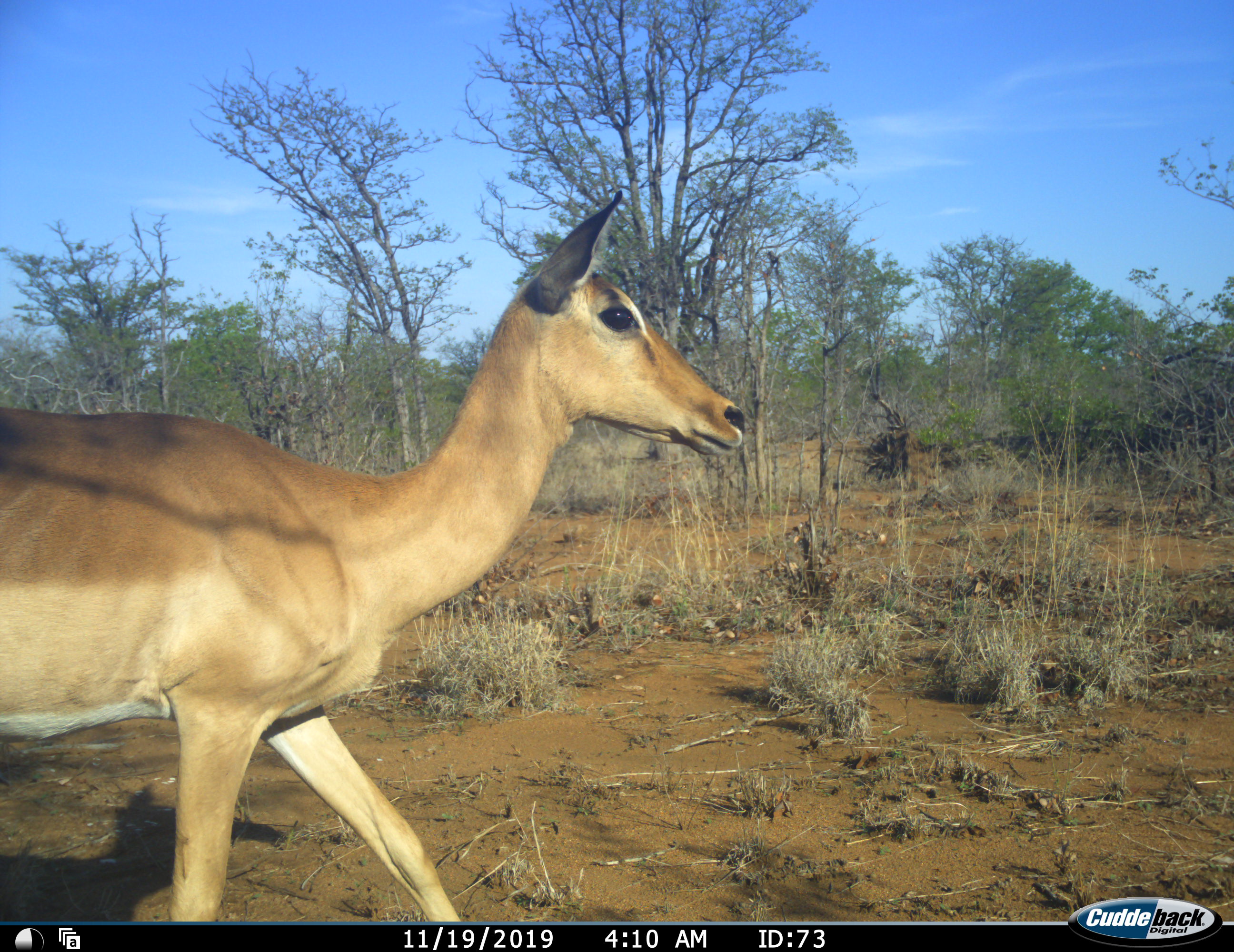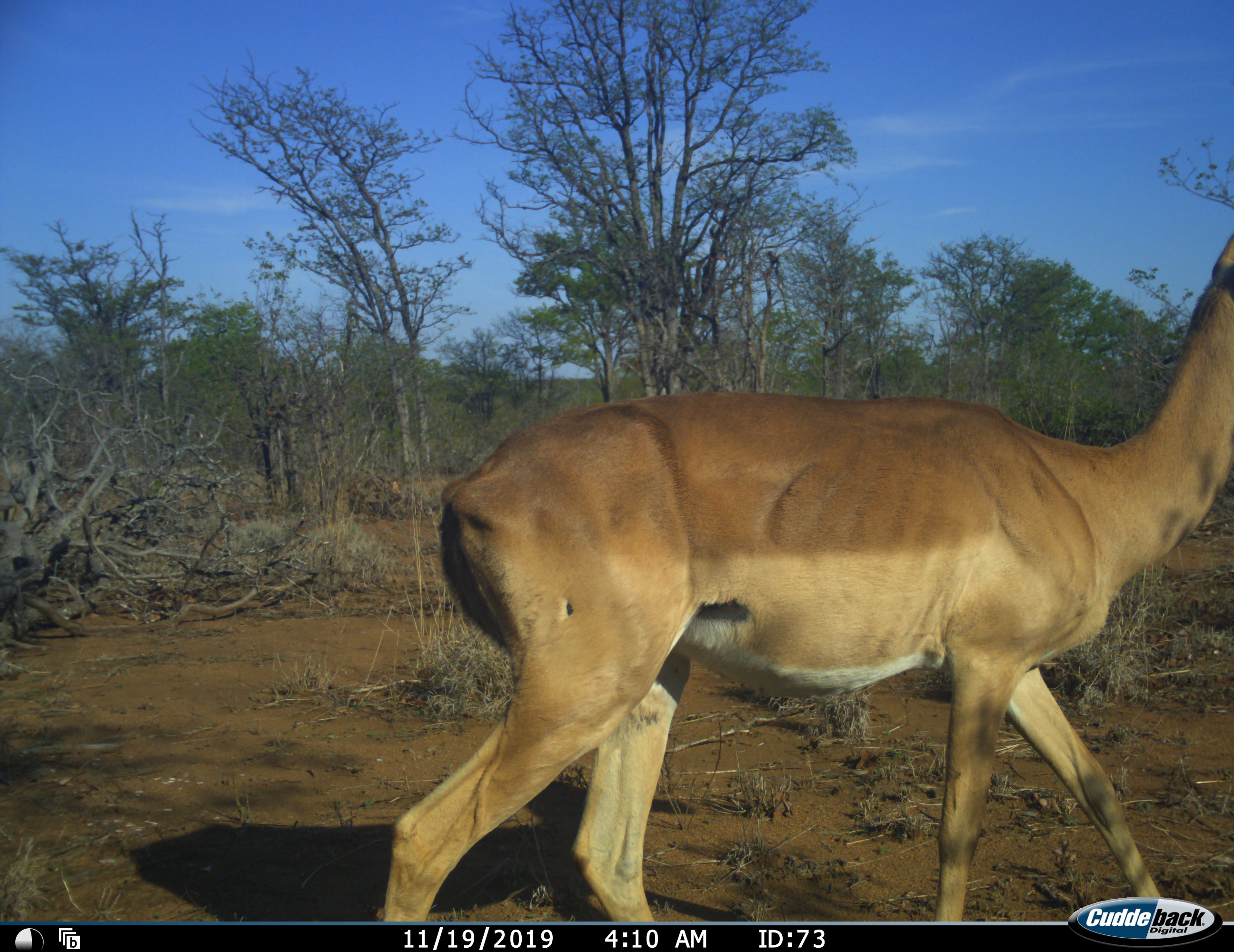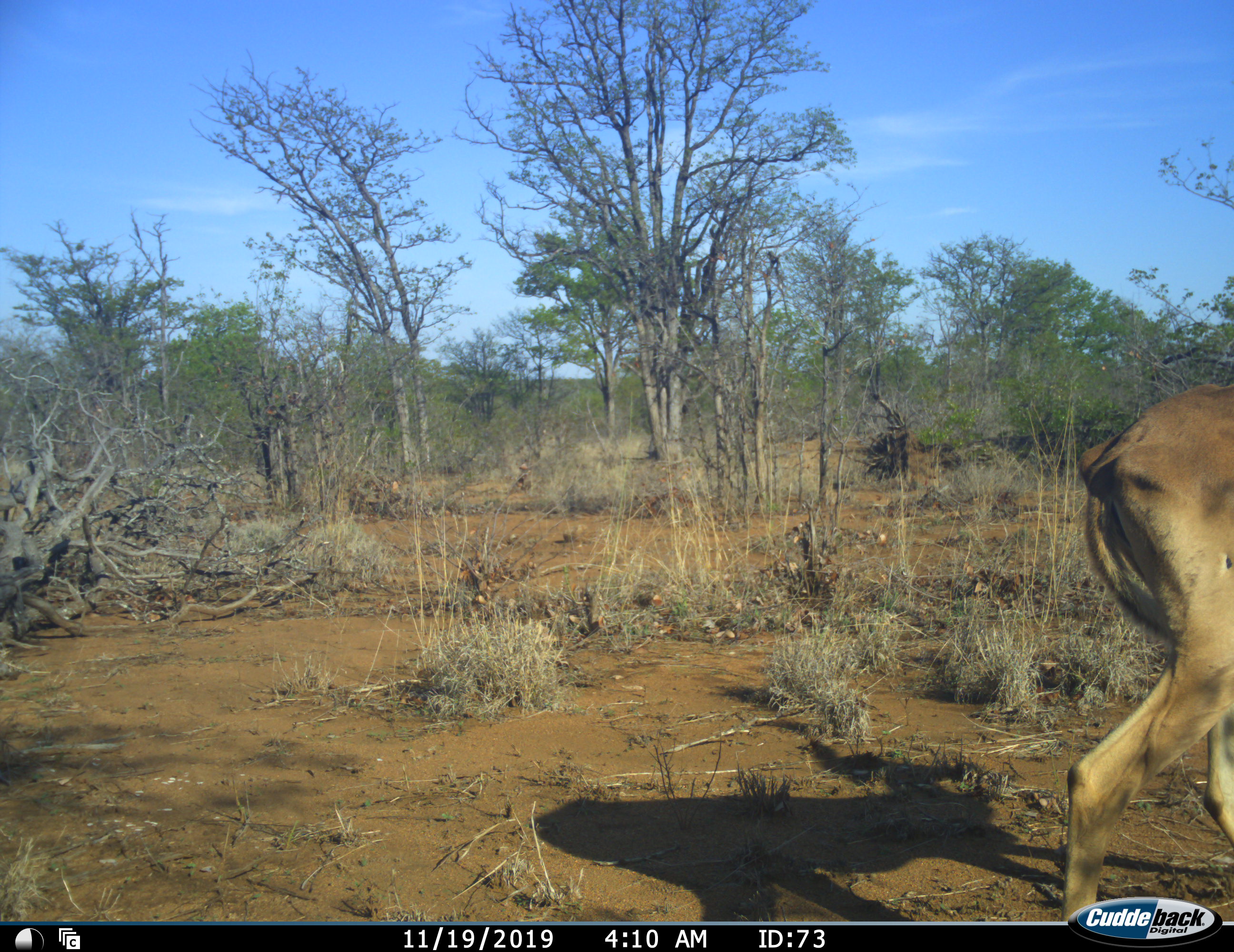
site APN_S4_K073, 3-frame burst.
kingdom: Animalia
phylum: Chordata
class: Mammalia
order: Artiodactyla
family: Bovidae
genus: Aepyceros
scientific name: Aepyceros melampus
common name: impala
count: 1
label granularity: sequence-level